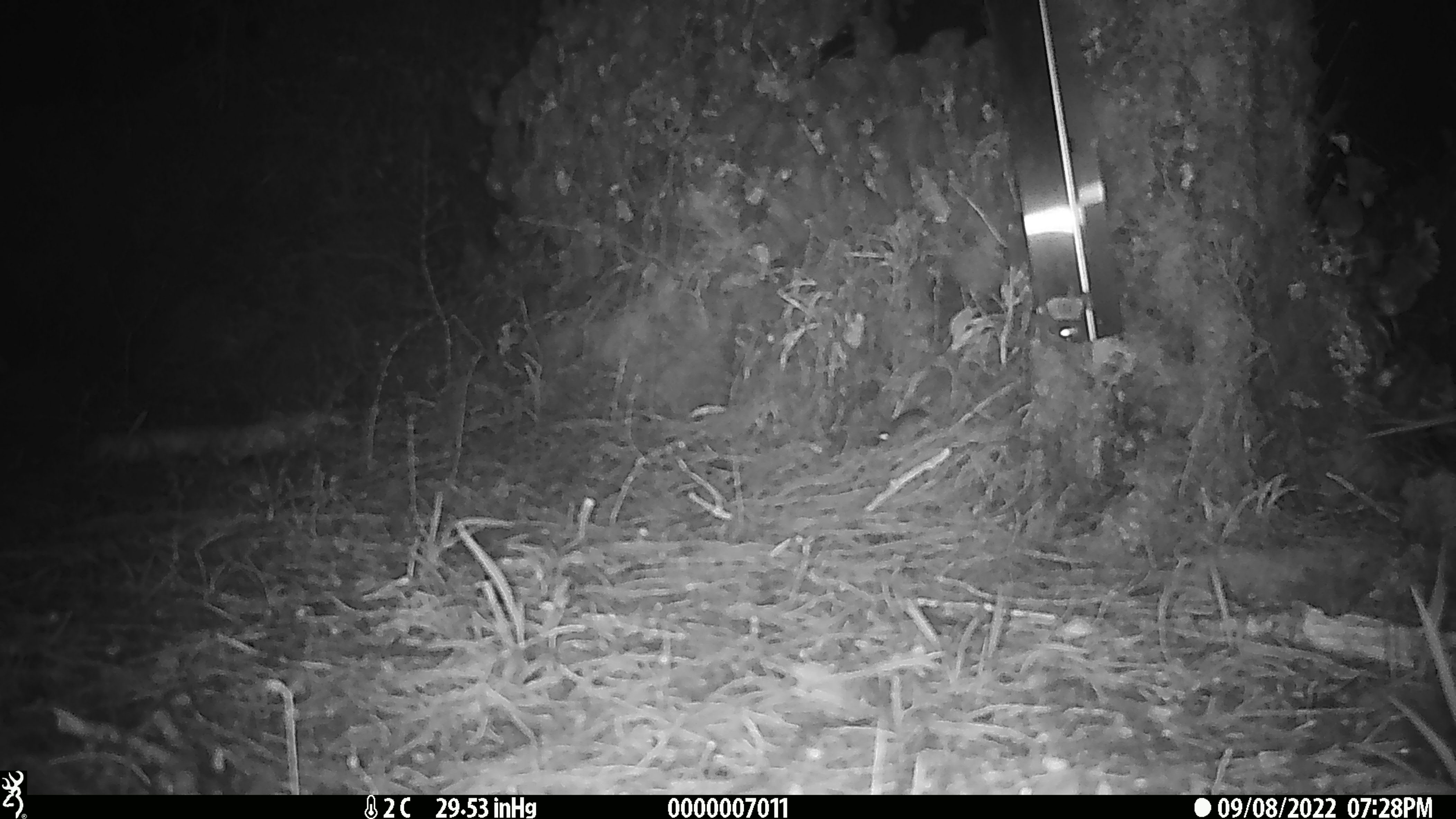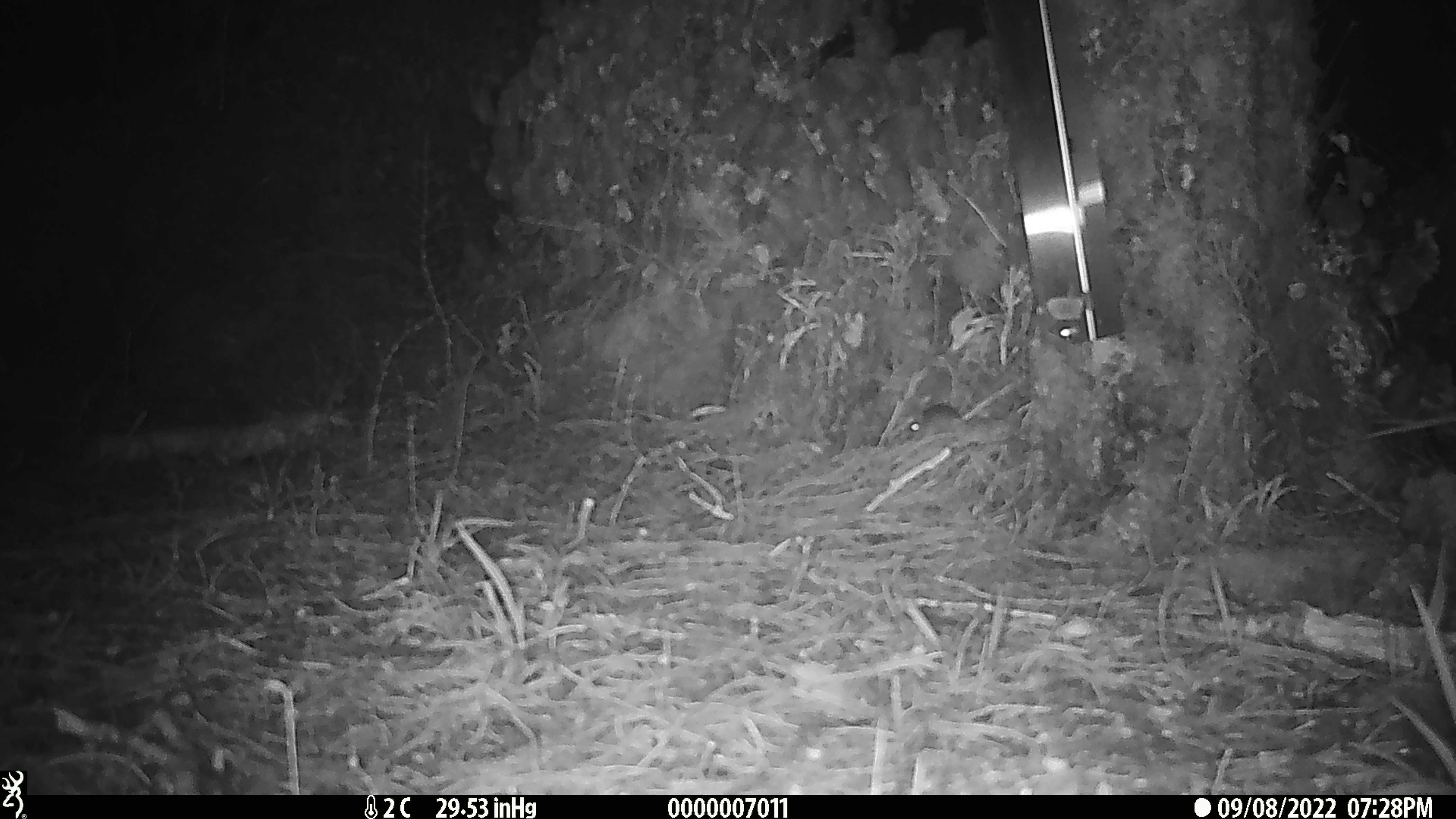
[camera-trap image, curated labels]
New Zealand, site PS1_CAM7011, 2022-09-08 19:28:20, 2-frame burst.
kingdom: Animalia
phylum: Chordata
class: Mammalia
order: Rodentia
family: Muridae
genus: Mus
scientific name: Mus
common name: mouse